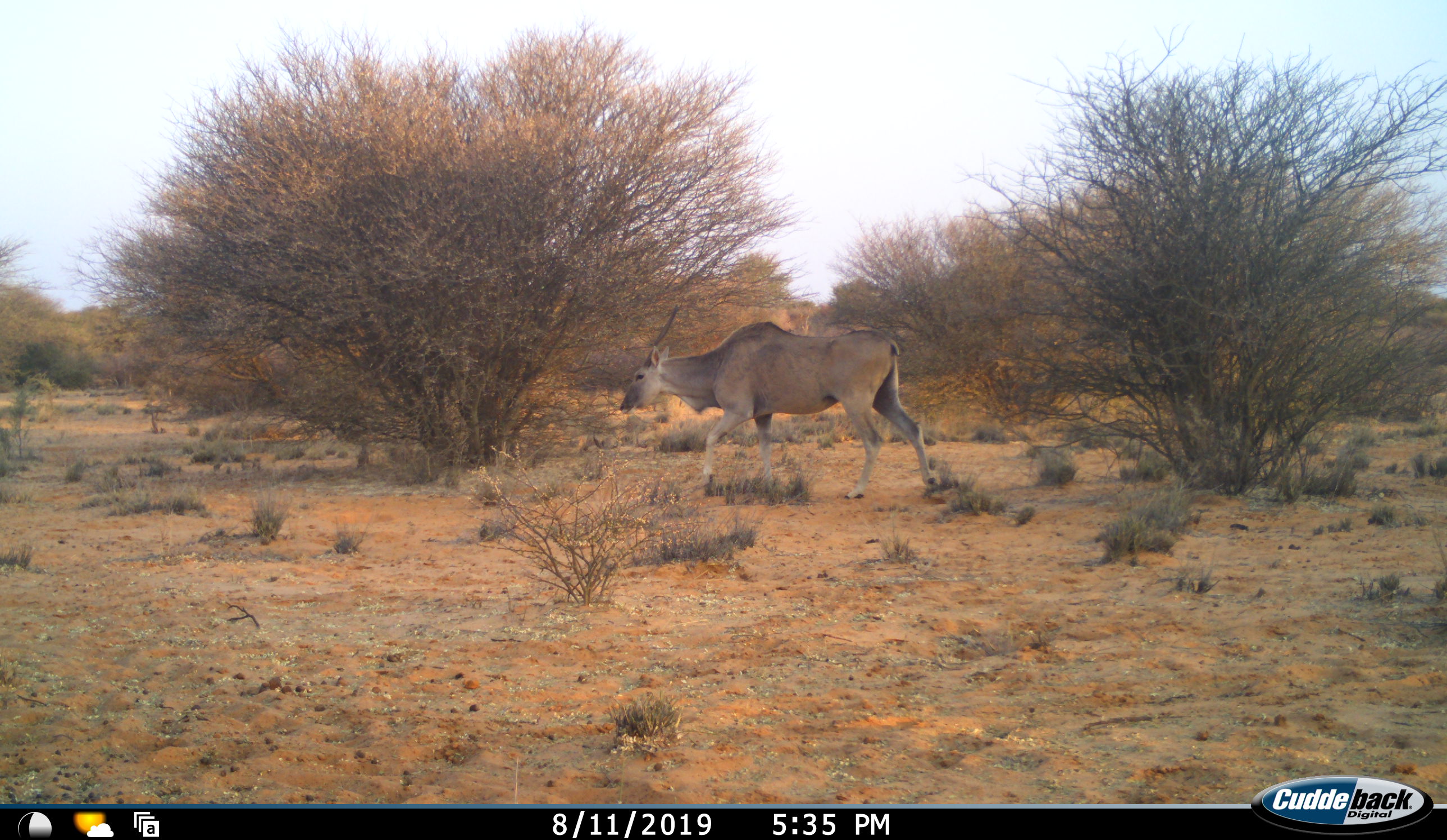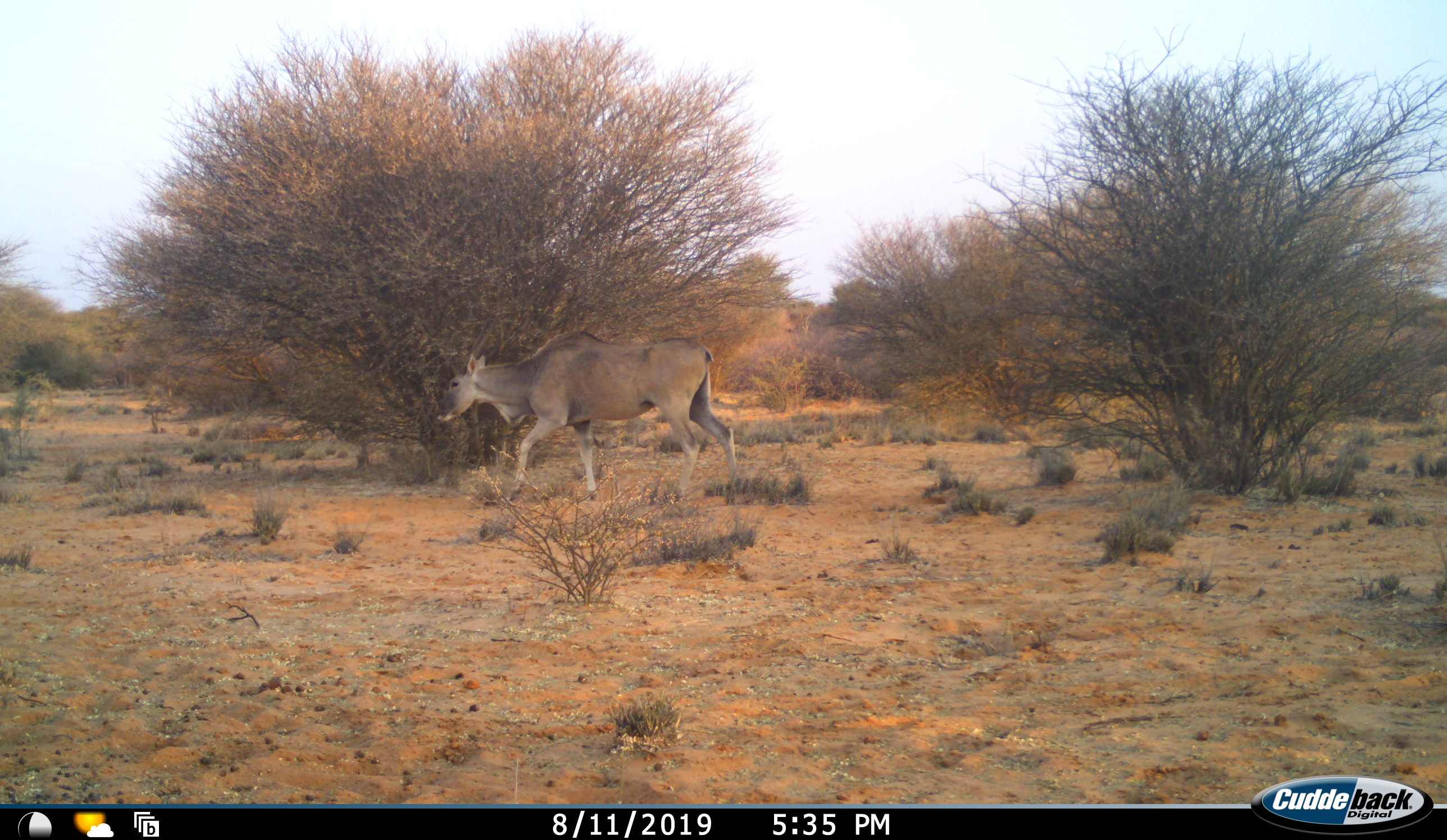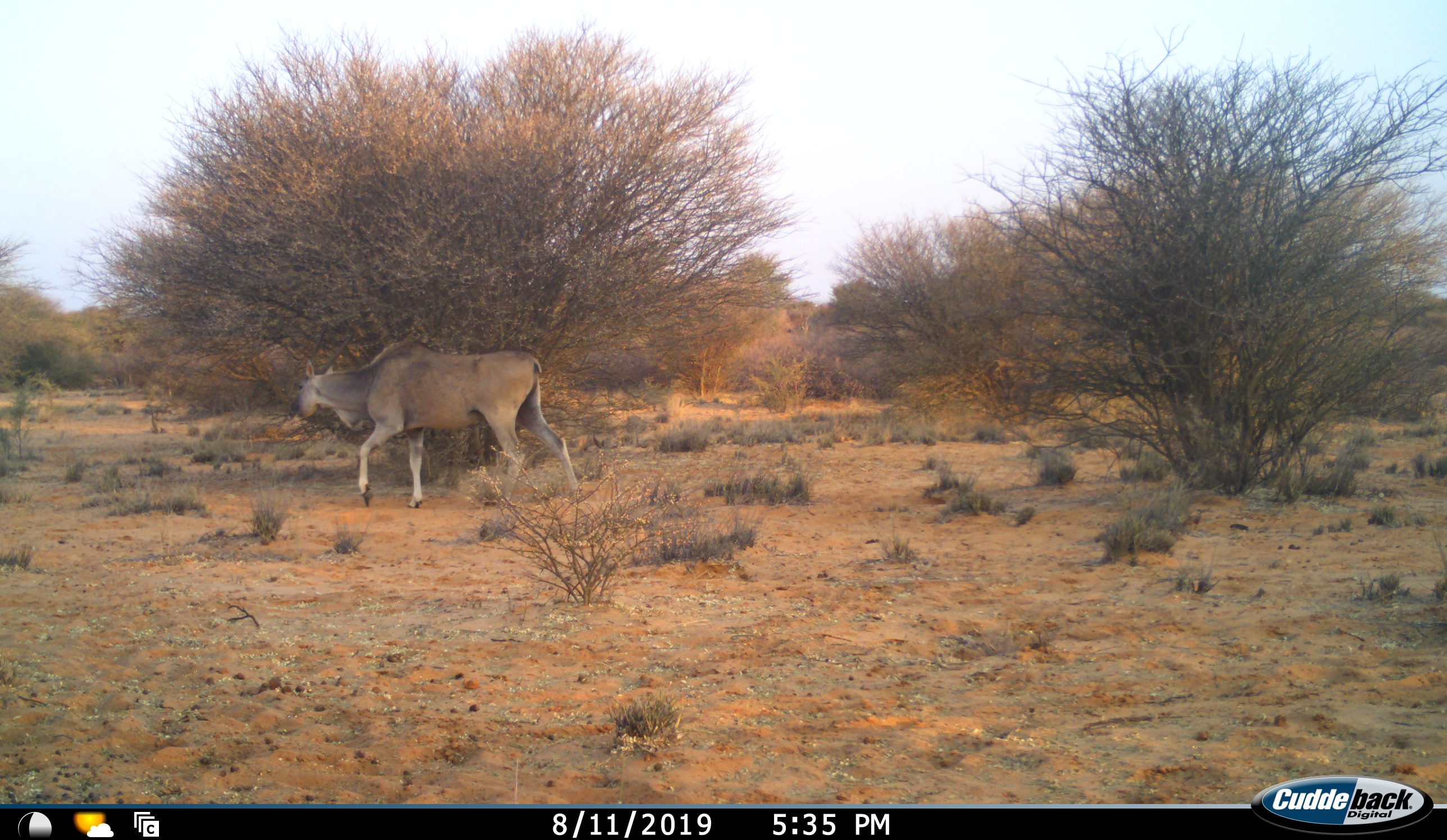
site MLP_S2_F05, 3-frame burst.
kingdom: Animalia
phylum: Chordata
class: Mammalia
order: Artiodactyla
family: Bovidae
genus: Tragelaphus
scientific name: Tragelaphus oryx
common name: eland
Eland (Tragelaphus oryx), count 1. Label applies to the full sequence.